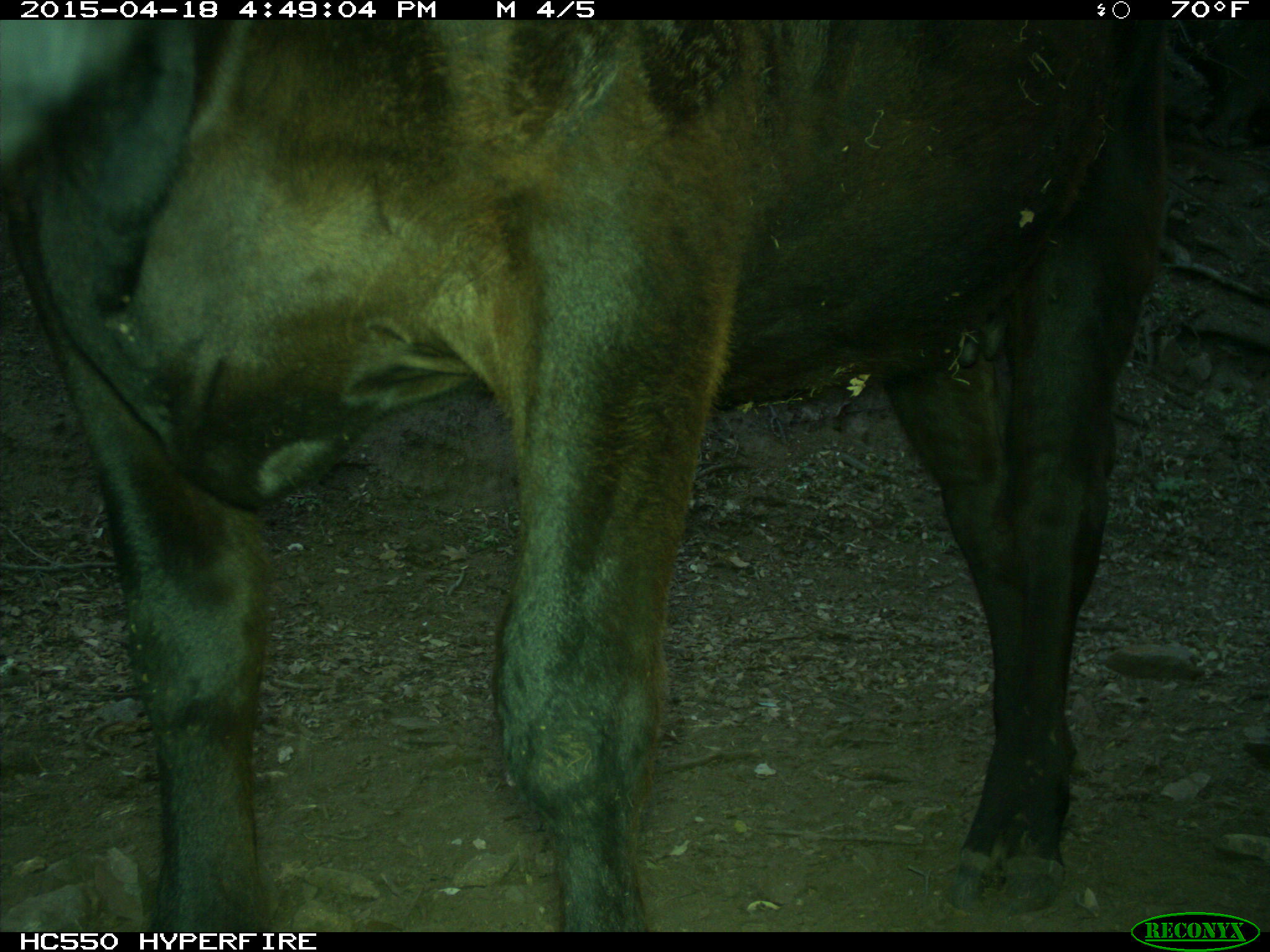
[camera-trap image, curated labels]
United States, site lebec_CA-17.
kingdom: Animalia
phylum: Chordata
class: Mammalia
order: Artiodactyla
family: Bovidae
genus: Bos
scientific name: Bos taurus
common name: domestic cow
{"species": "Bos taurus (domestic cow)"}